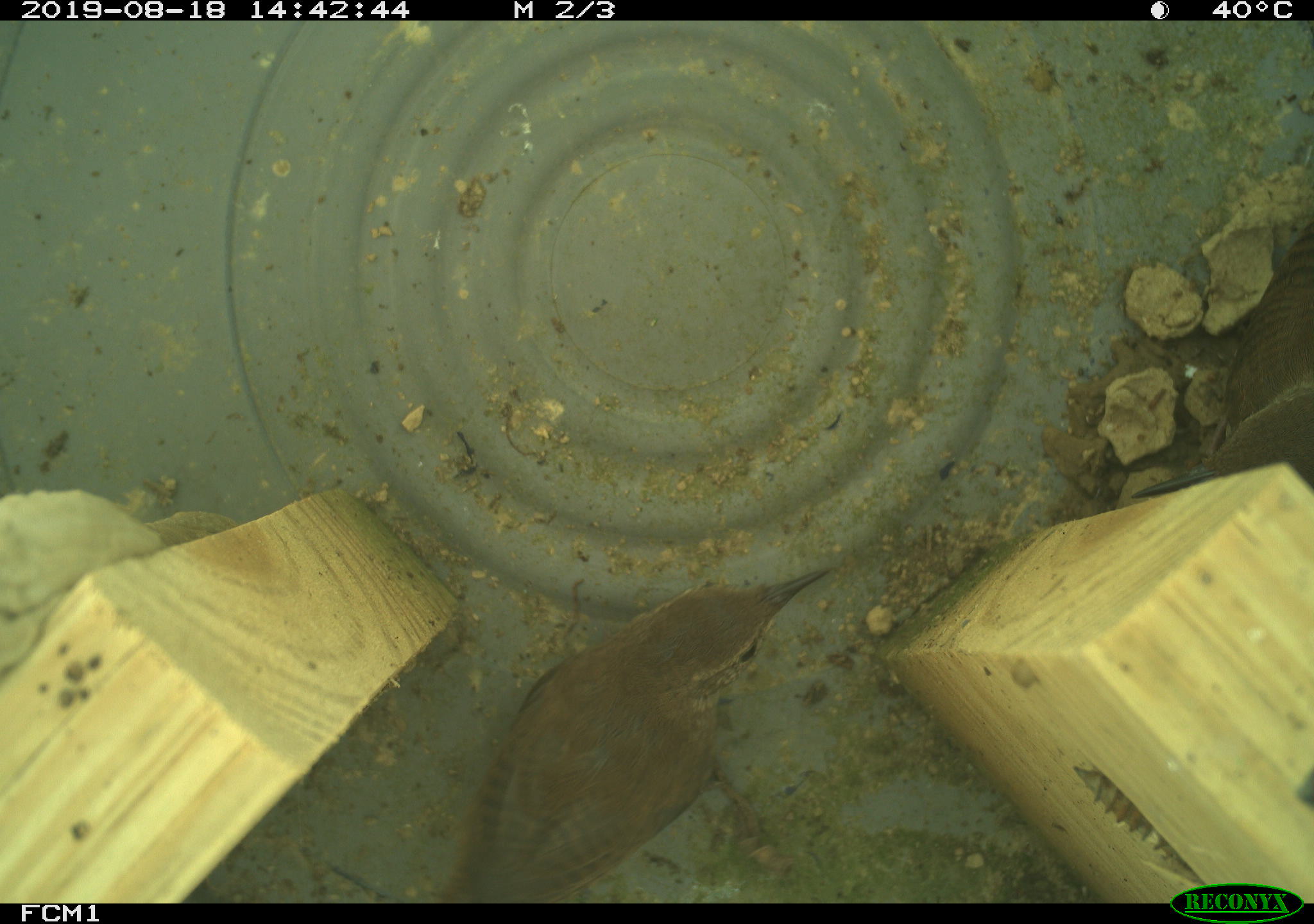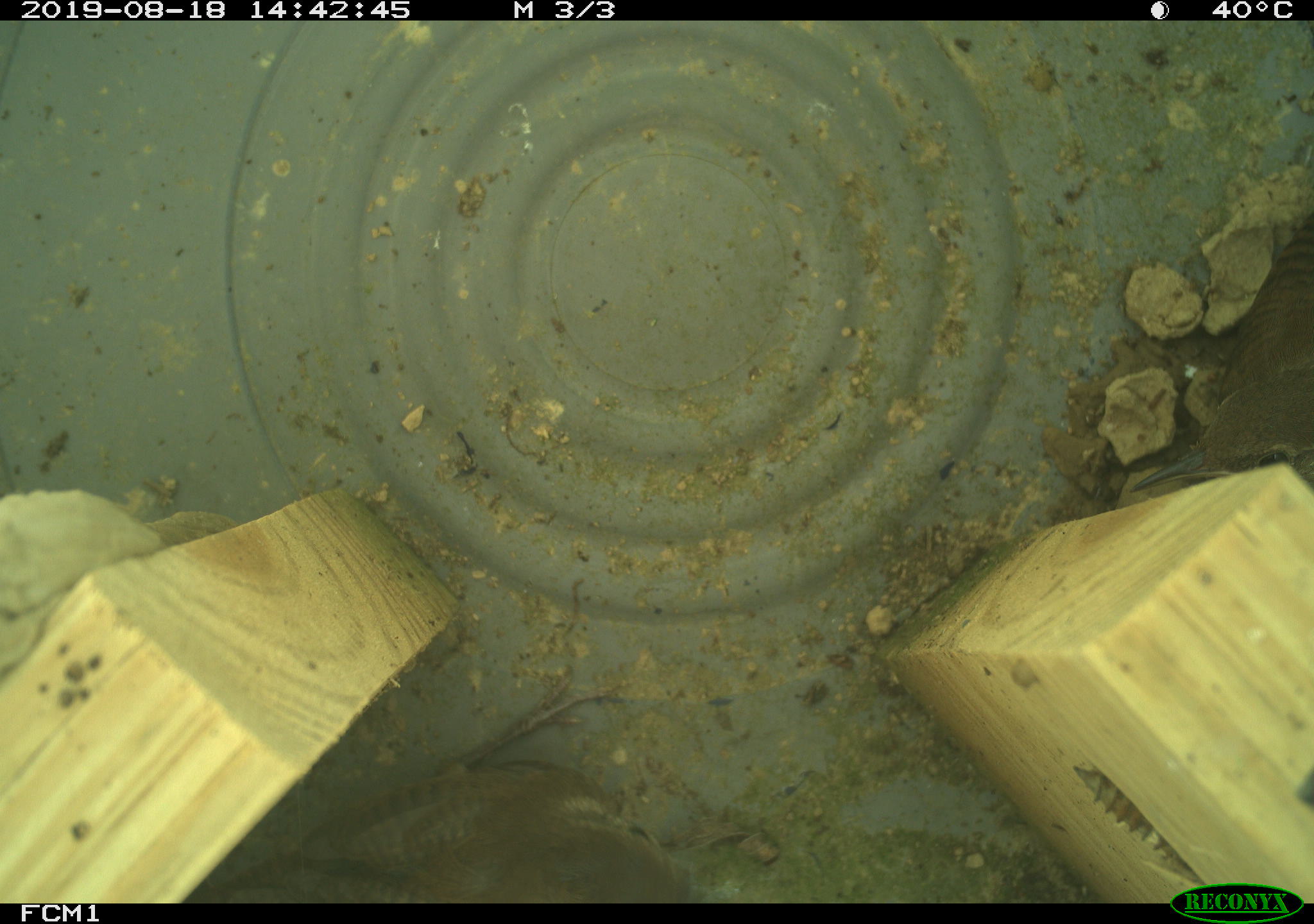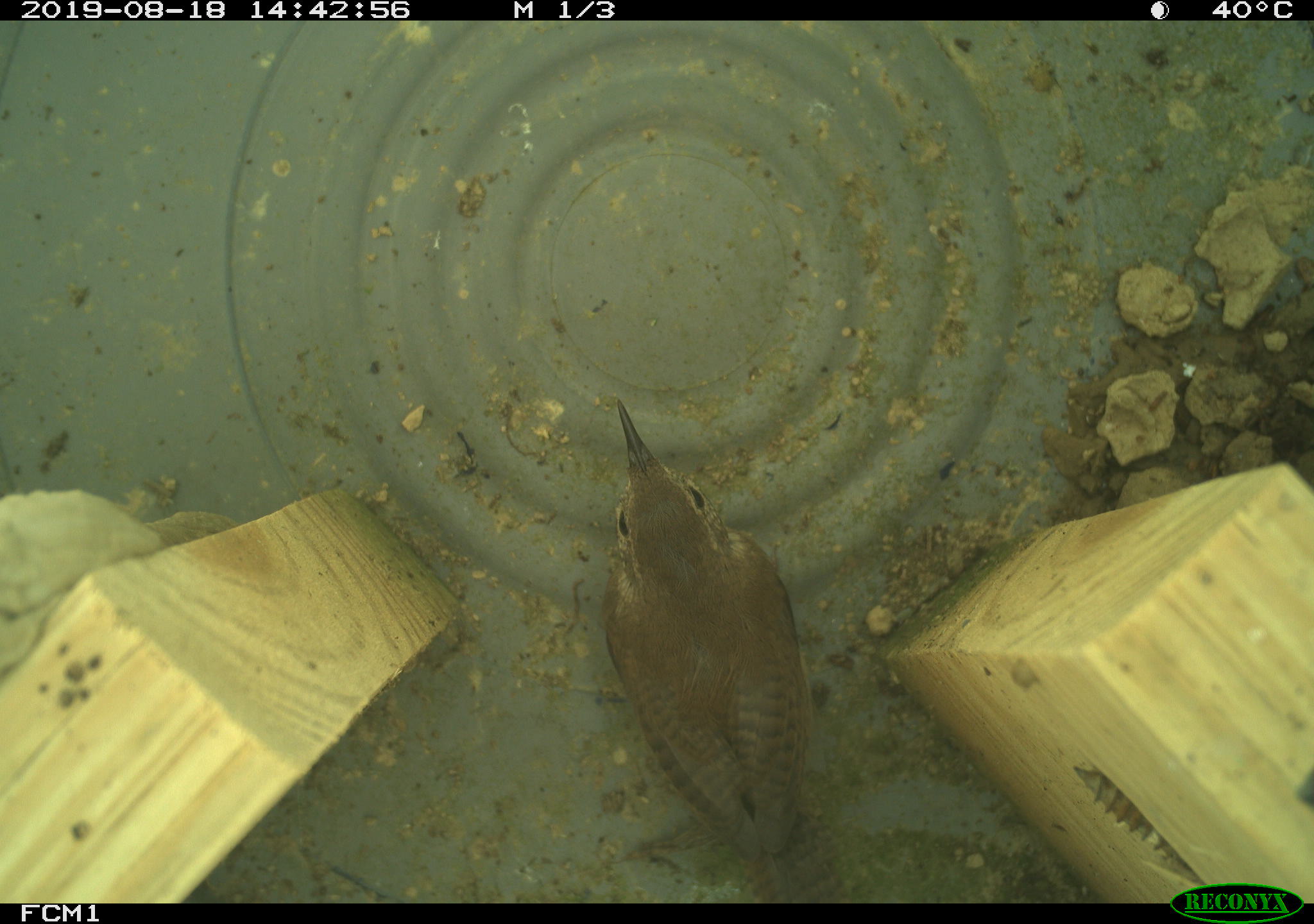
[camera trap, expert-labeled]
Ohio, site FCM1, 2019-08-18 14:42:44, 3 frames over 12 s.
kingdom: Animalia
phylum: Chordata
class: Aves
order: Passeriformes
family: Troglodytidae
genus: Troglodytes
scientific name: Troglodytes aedon aedon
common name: northern house wren